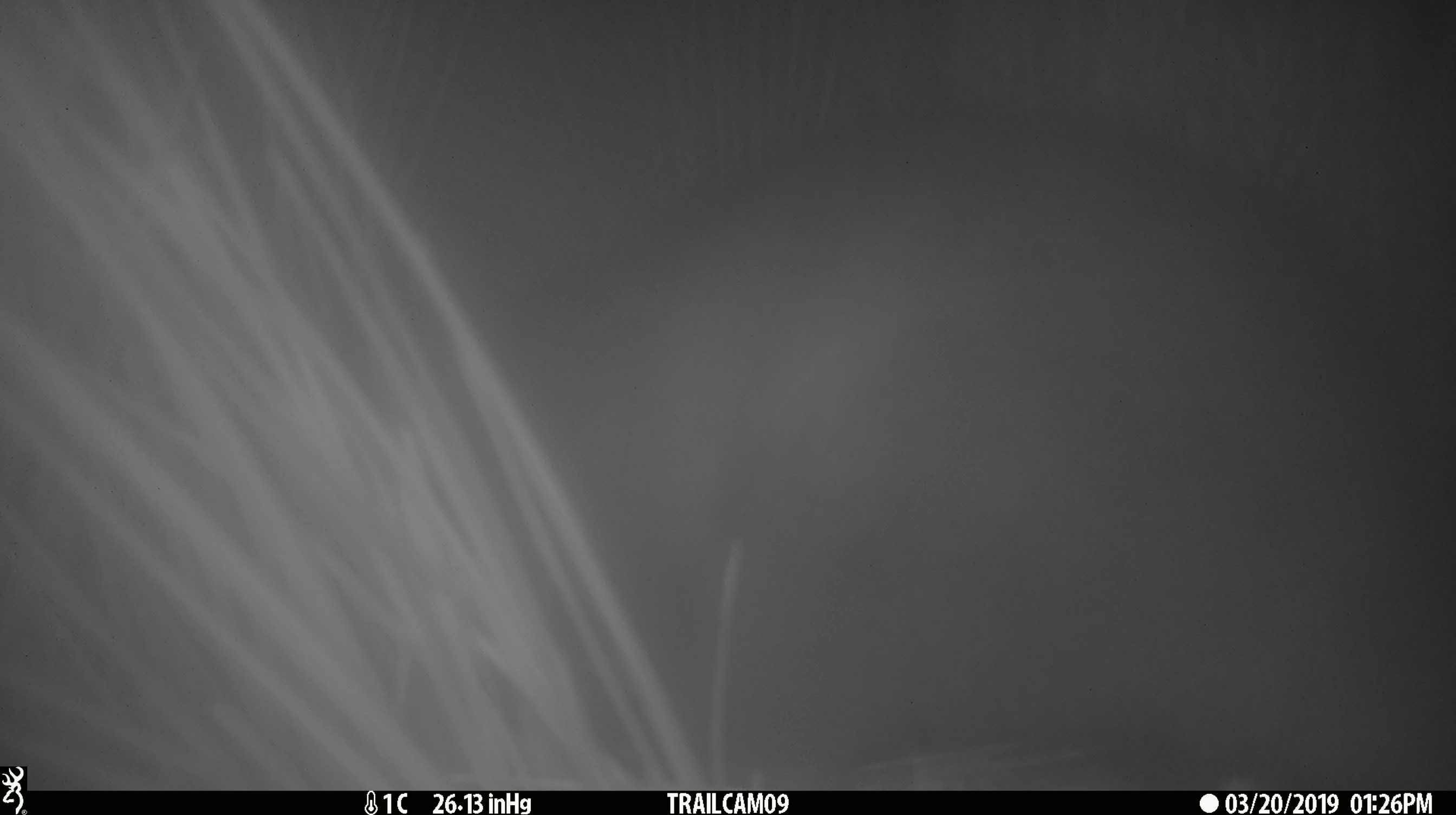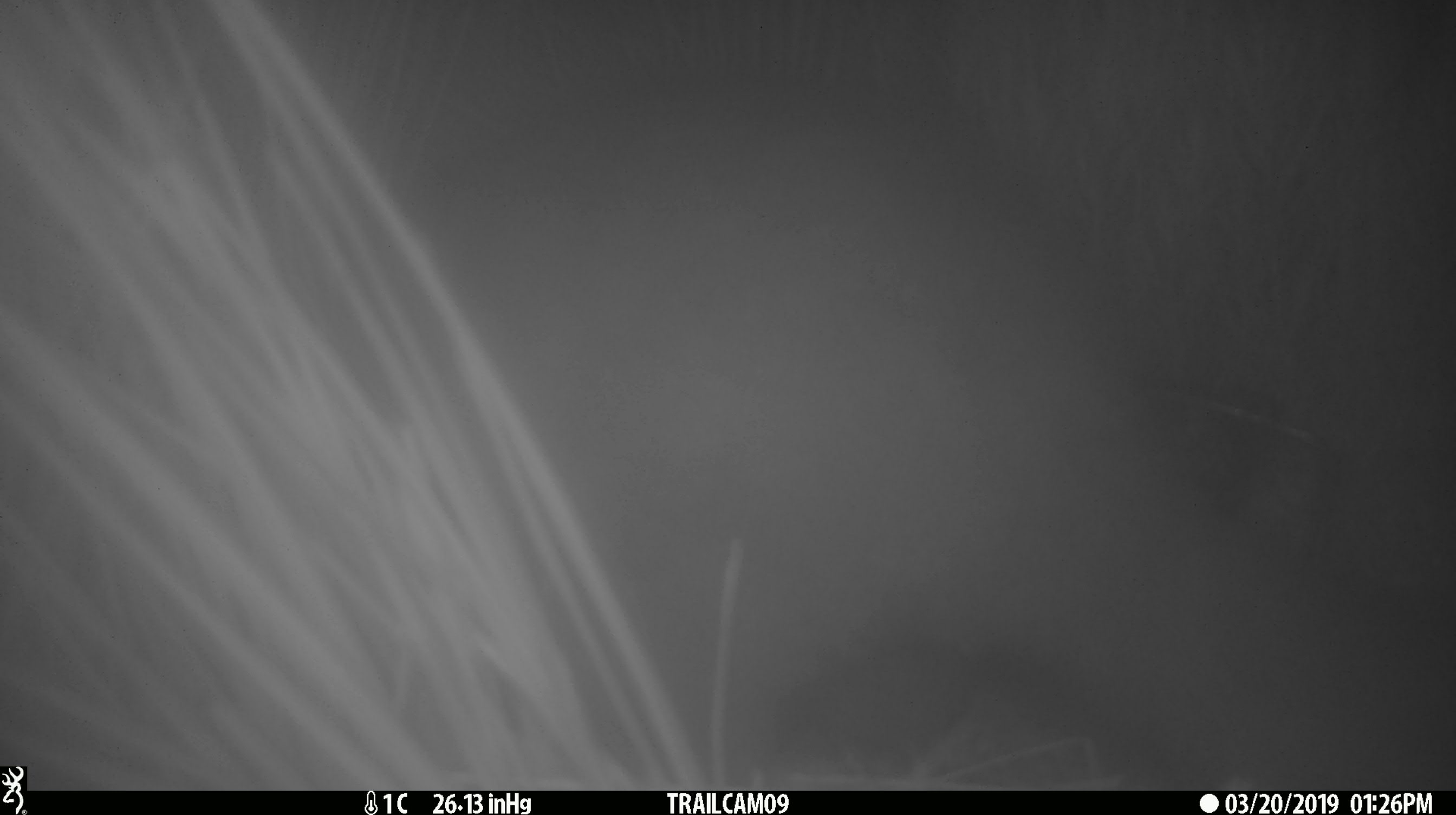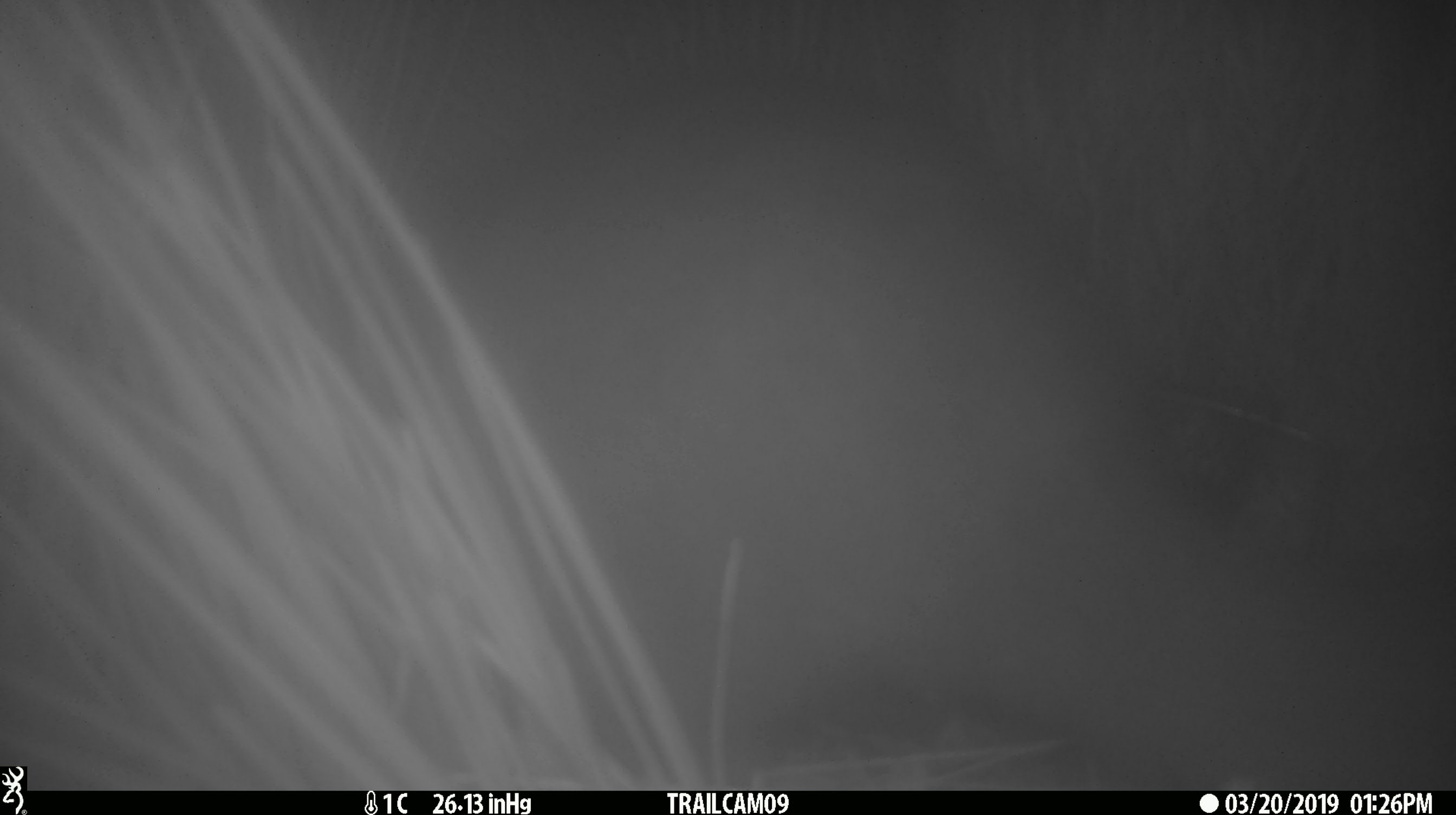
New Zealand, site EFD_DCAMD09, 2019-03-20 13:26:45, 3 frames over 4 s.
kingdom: Animalia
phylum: Chordata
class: Mammalia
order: Diprotodontia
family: Phalangeridae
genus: Trichosurus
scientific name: Trichosurus vulpecula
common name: common brushtail possum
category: possum